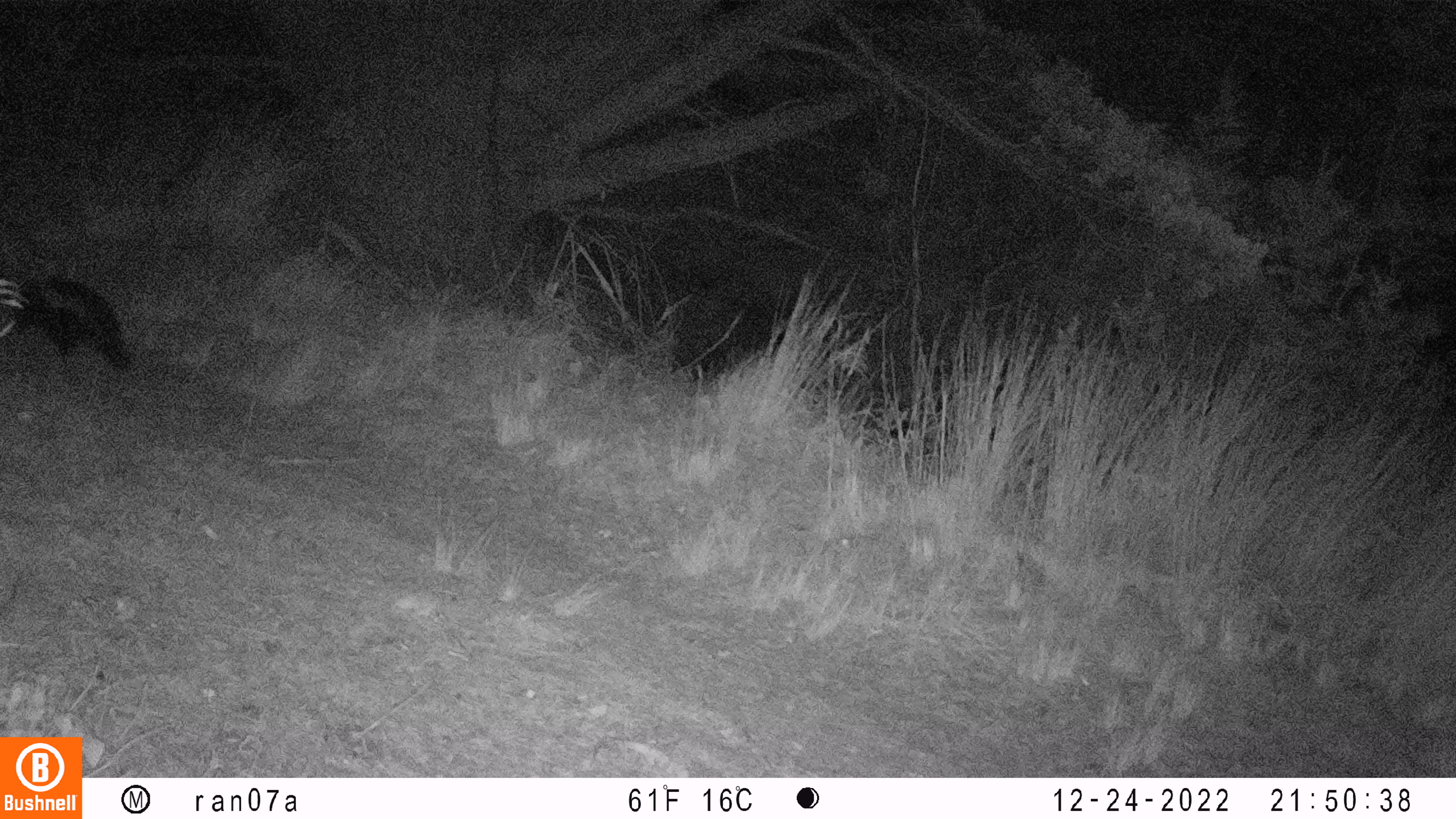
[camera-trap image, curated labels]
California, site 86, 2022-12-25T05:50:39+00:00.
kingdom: Animalia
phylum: Chordata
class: Mammalia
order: Carnivora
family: Mephitidae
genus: Mephitis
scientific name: Mephitis mephitis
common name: striped skunk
Striped skunk (Mephitis mephitis).